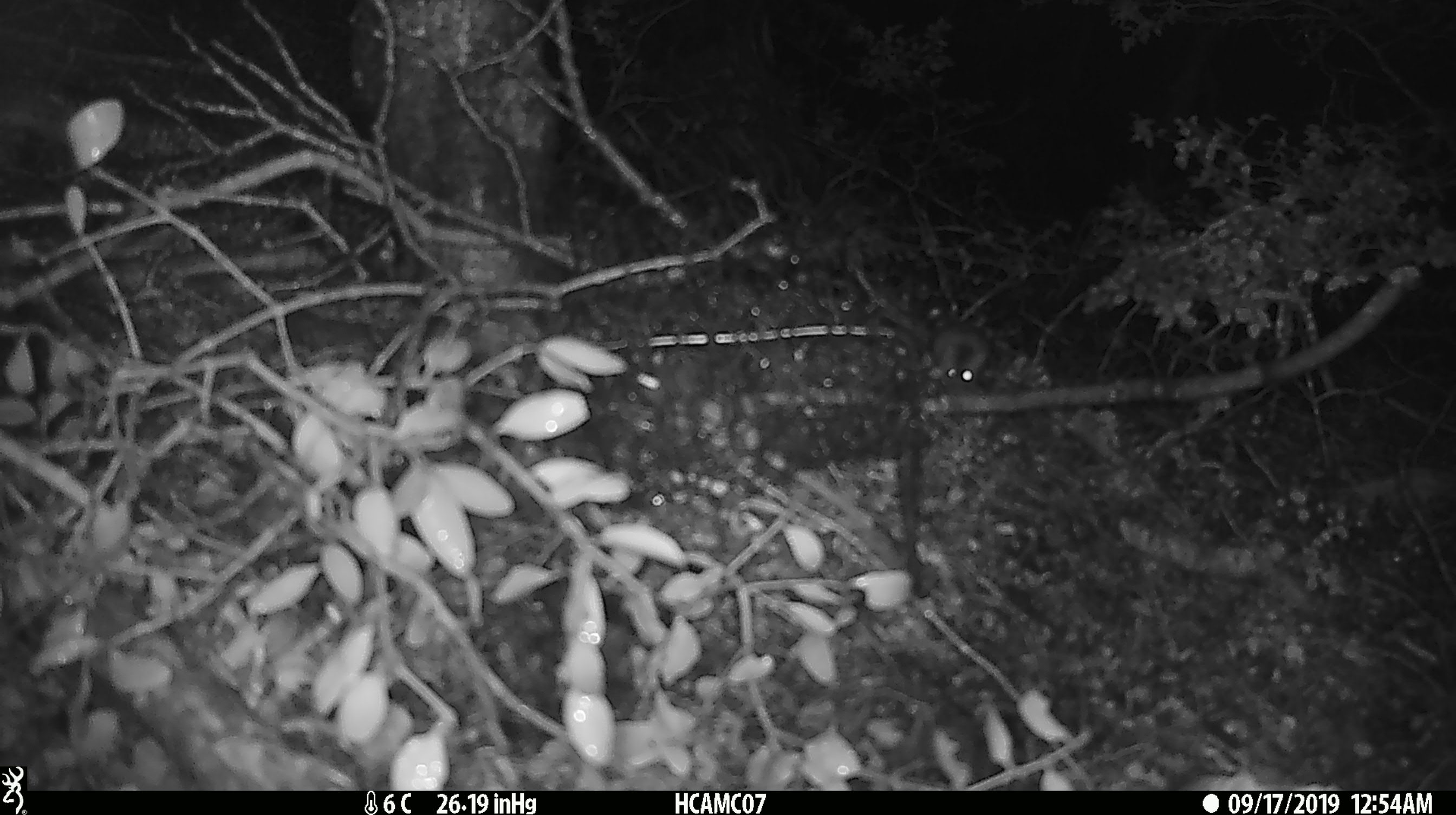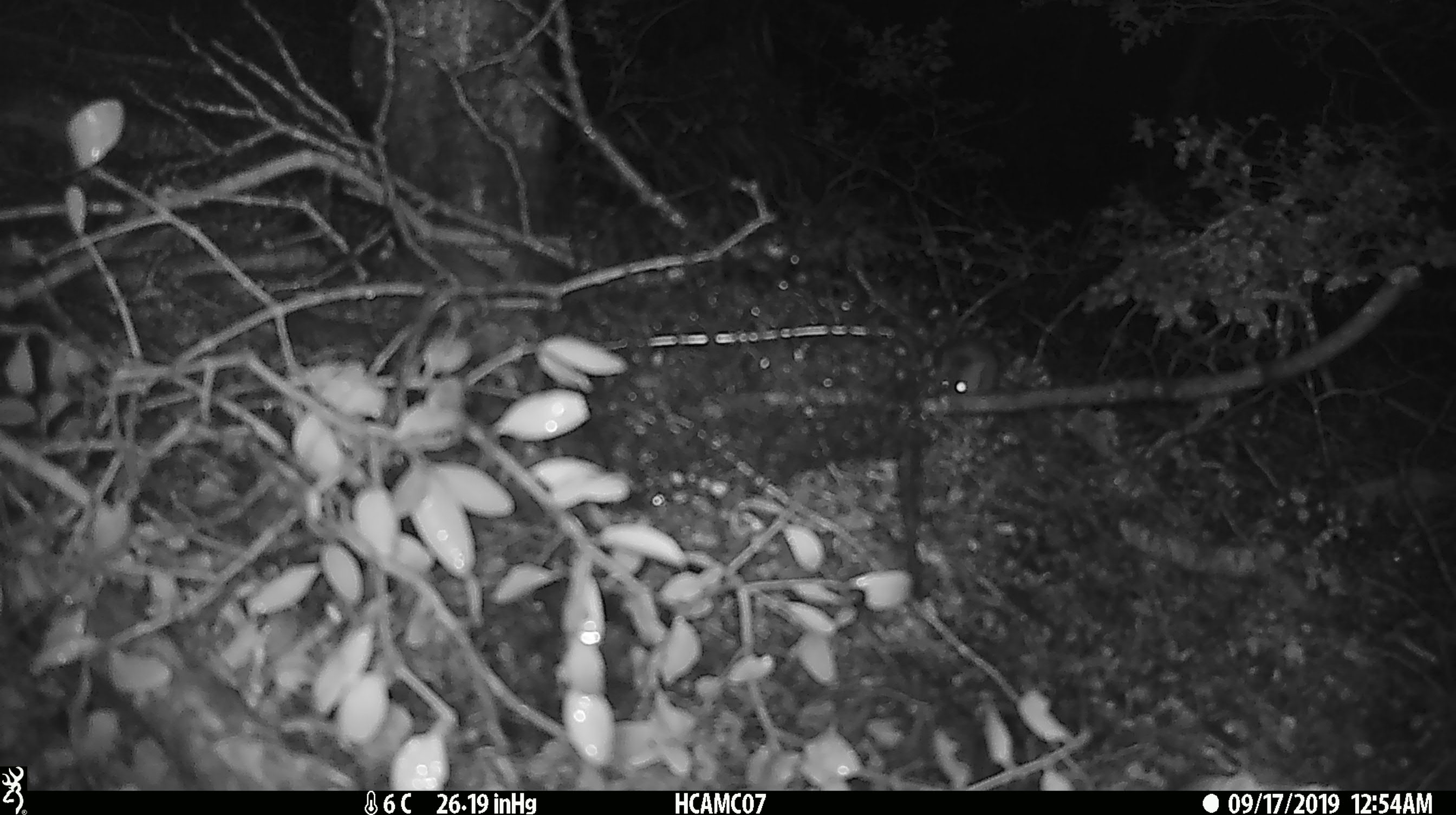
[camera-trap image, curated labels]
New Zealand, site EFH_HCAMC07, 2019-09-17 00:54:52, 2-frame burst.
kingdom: Animalia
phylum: Chordata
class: Mammalia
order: Rodentia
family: Muridae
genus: Mus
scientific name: Mus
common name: mouse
Mouse (Mus).